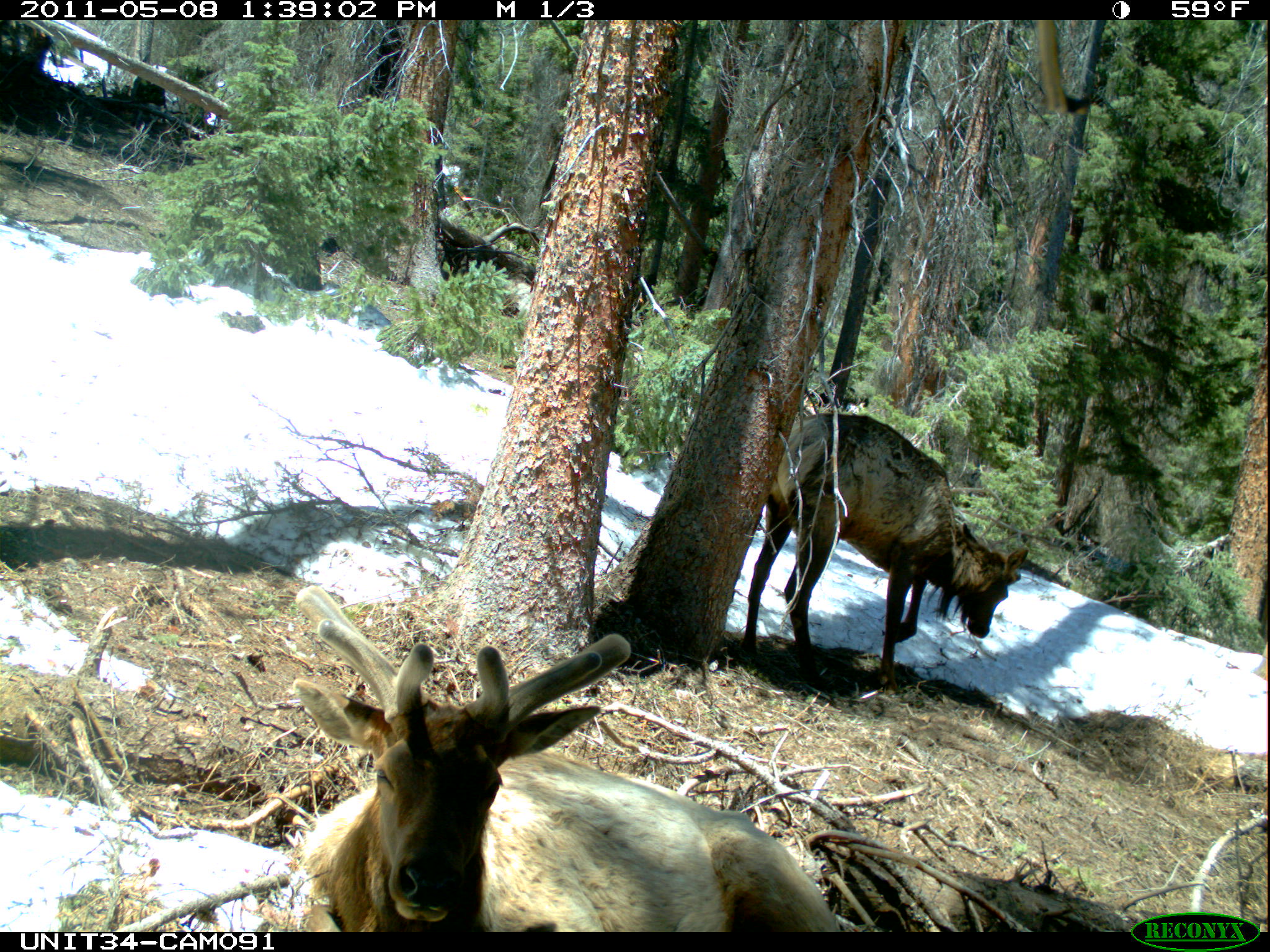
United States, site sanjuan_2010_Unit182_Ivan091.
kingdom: Animalia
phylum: Chordata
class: Mammalia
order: Artiodactyla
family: Cervidae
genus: Cervus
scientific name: Cervus elaphus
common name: red deer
Cervus elaphus (red deer).